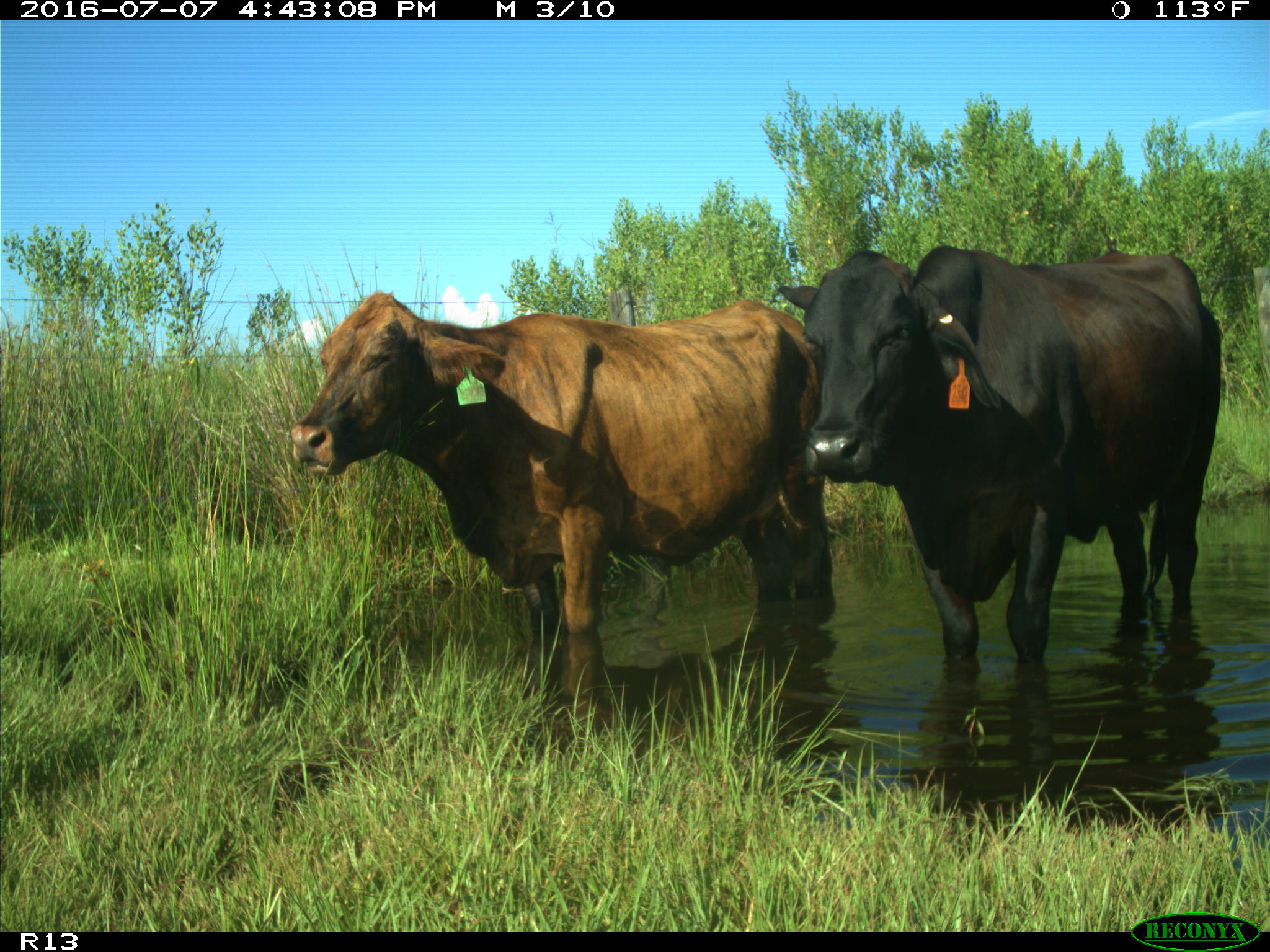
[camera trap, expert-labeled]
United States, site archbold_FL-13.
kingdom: Animalia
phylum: Chordata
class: Mammalia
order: Artiodactyla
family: Bovidae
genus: Bos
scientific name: Bos taurus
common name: domestic cow